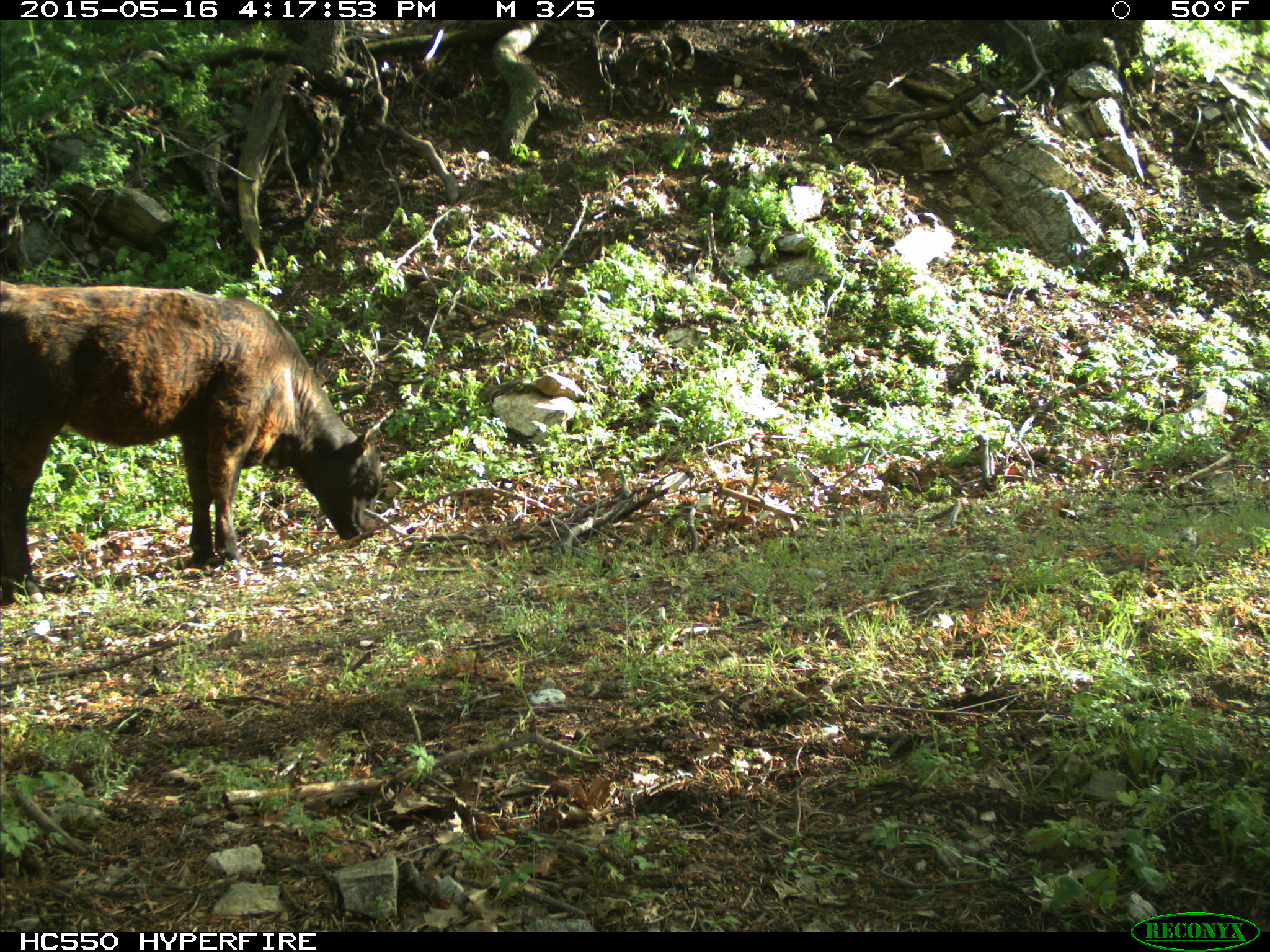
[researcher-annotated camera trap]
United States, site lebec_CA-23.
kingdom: Animalia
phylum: Chordata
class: Mammalia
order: Artiodactyla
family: Bovidae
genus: Bos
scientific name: Bos taurus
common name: domestic cow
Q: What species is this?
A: Bos taurus (domestic cow).